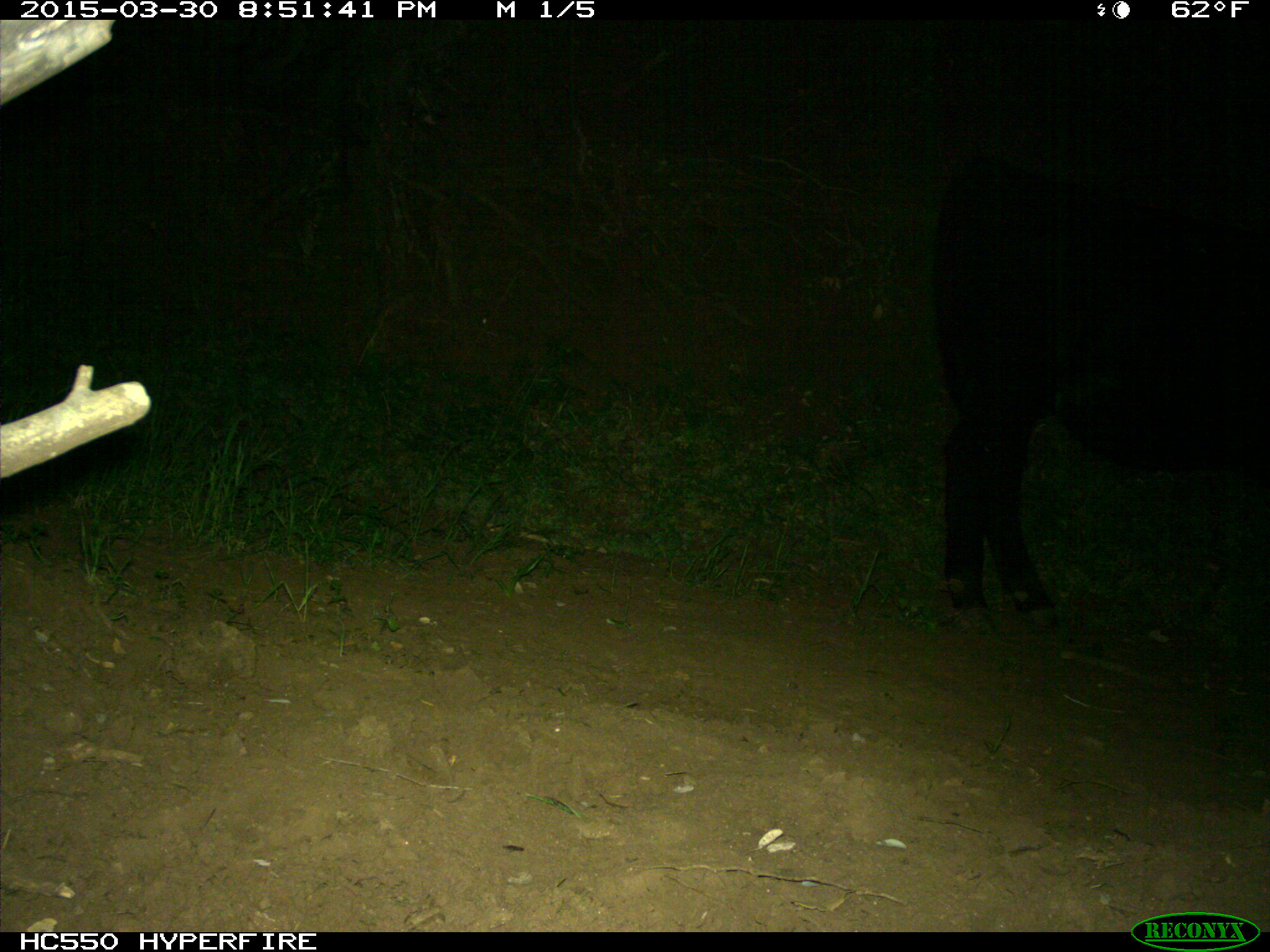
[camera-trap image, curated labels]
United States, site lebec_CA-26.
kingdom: Animalia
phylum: Chordata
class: Mammalia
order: Artiodactyla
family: Bovidae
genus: Bos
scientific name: Bos taurus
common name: domestic cow